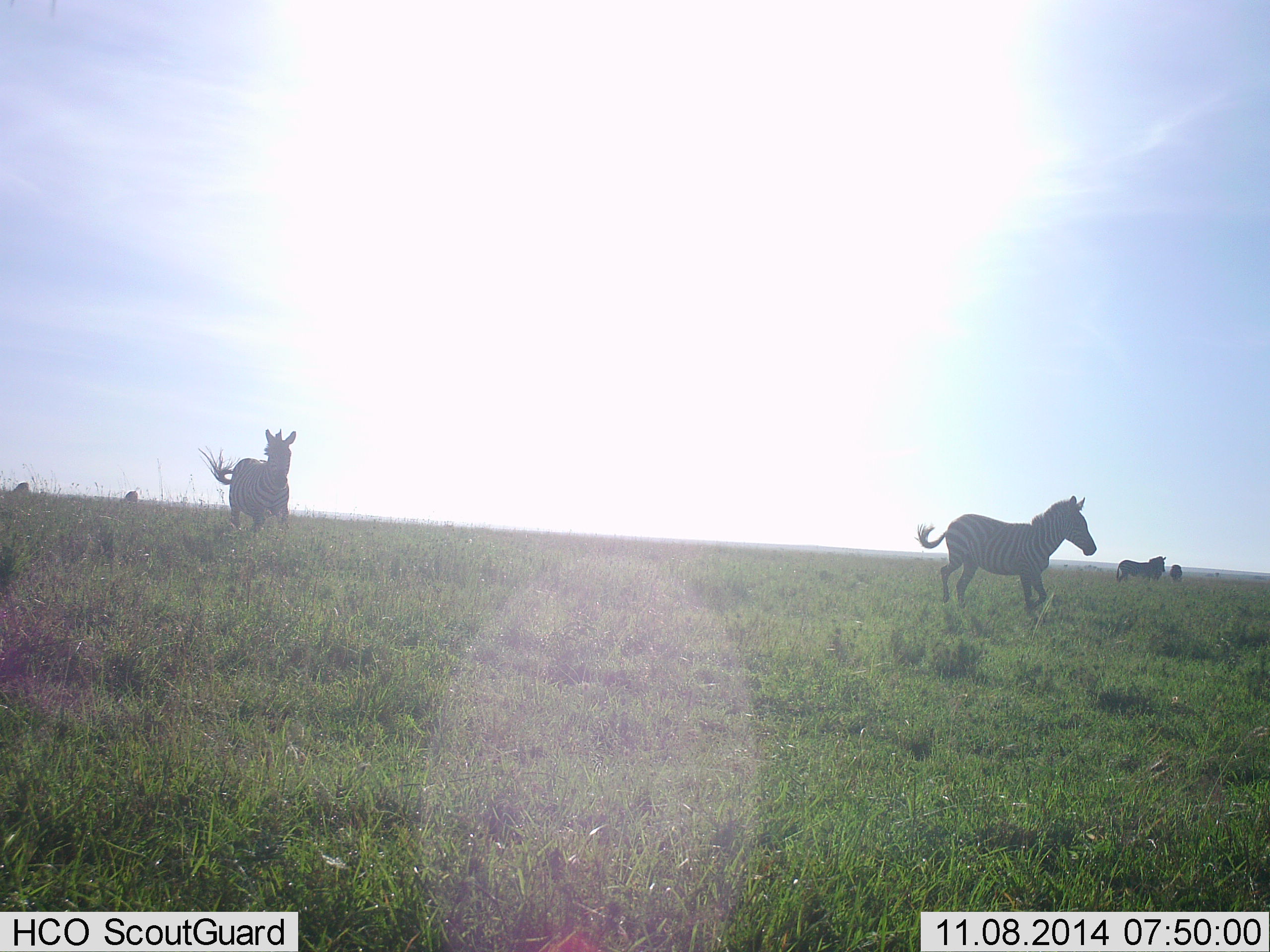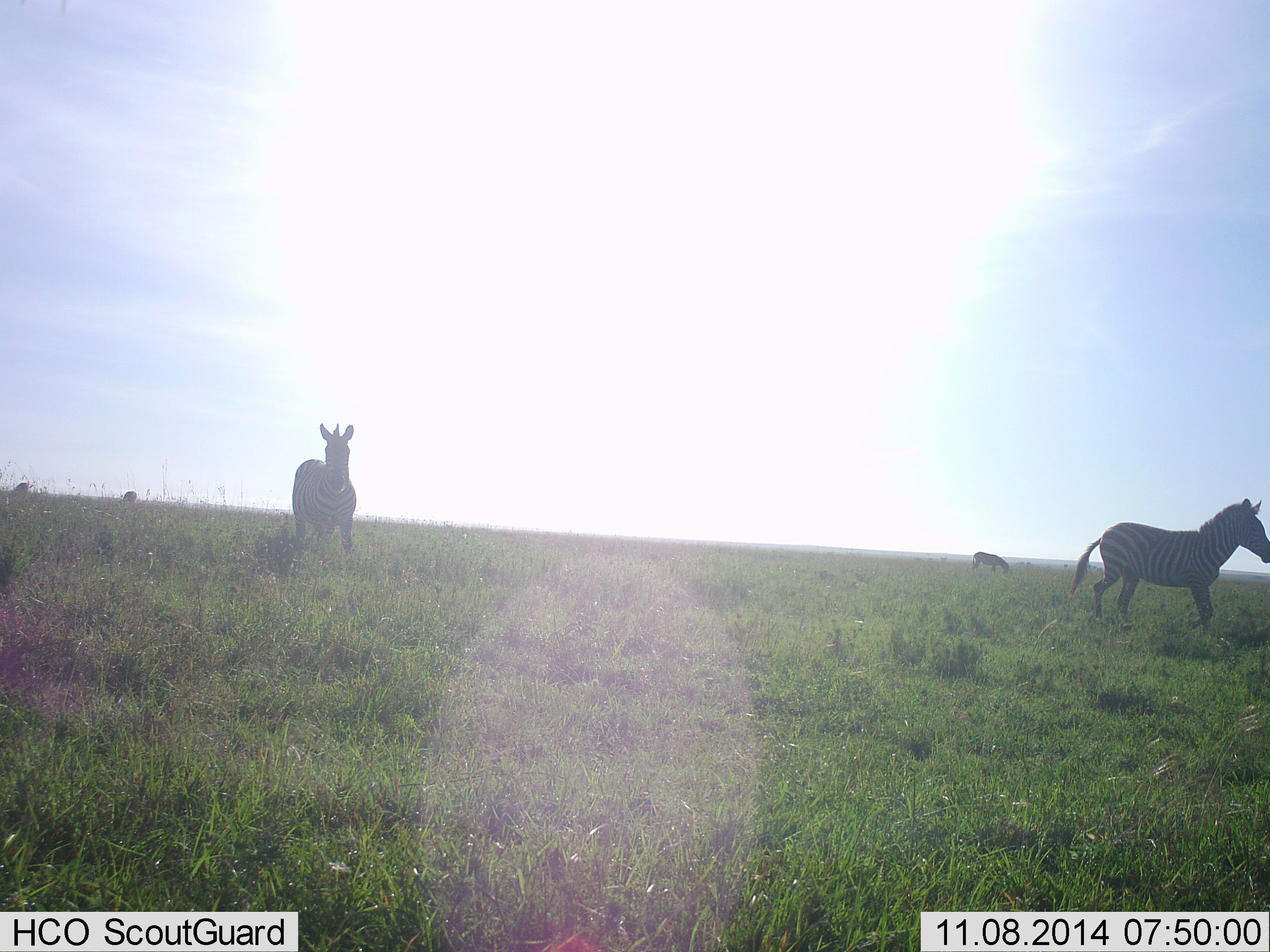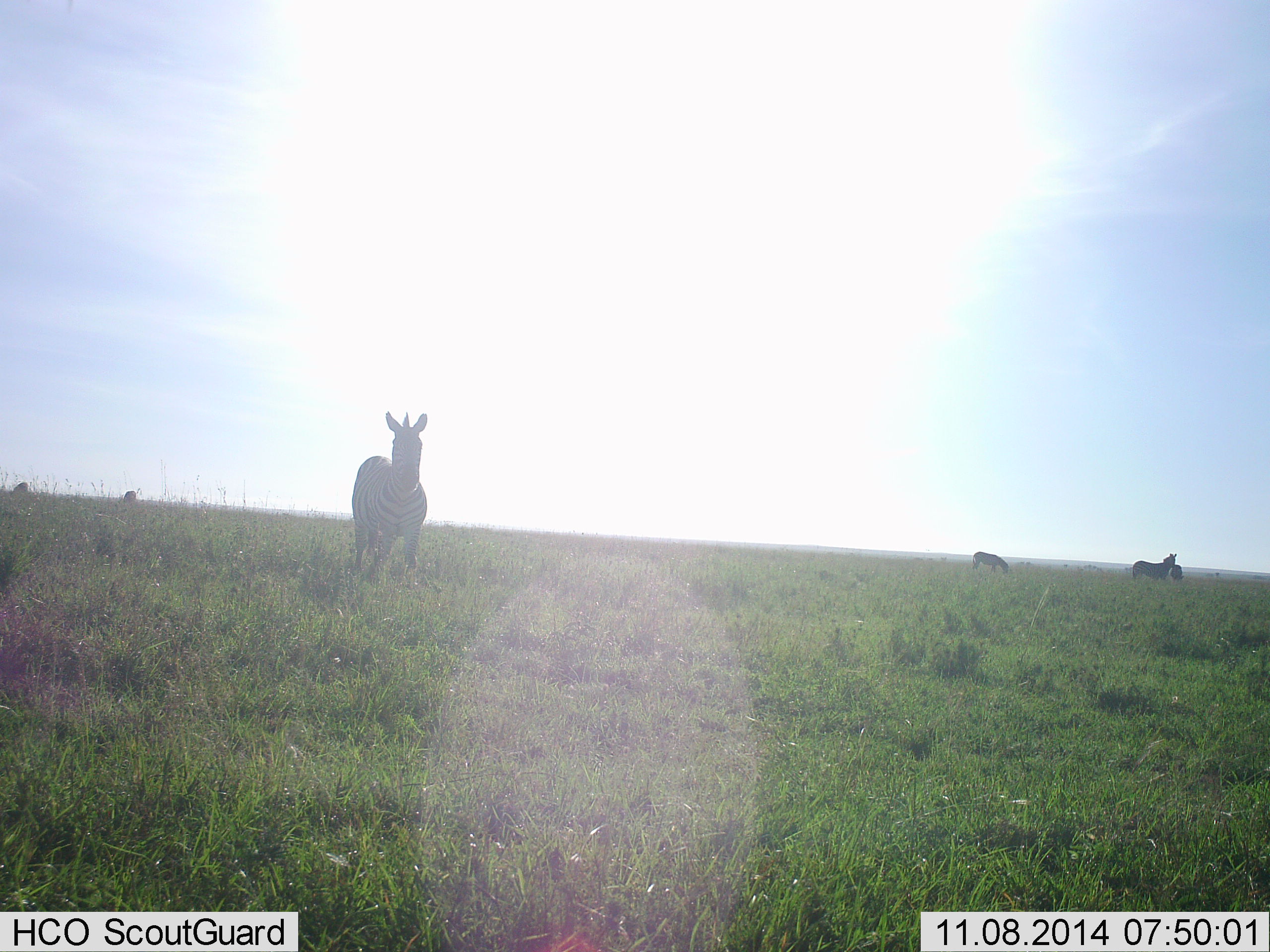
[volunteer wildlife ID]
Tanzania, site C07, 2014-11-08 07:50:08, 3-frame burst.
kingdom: Animalia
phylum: Chordata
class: Mammalia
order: Perissodactyla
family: Equidae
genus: Equus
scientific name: Equus quagga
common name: plains zebra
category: zebra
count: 5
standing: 40%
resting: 0%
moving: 80%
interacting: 0%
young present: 0%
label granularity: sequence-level